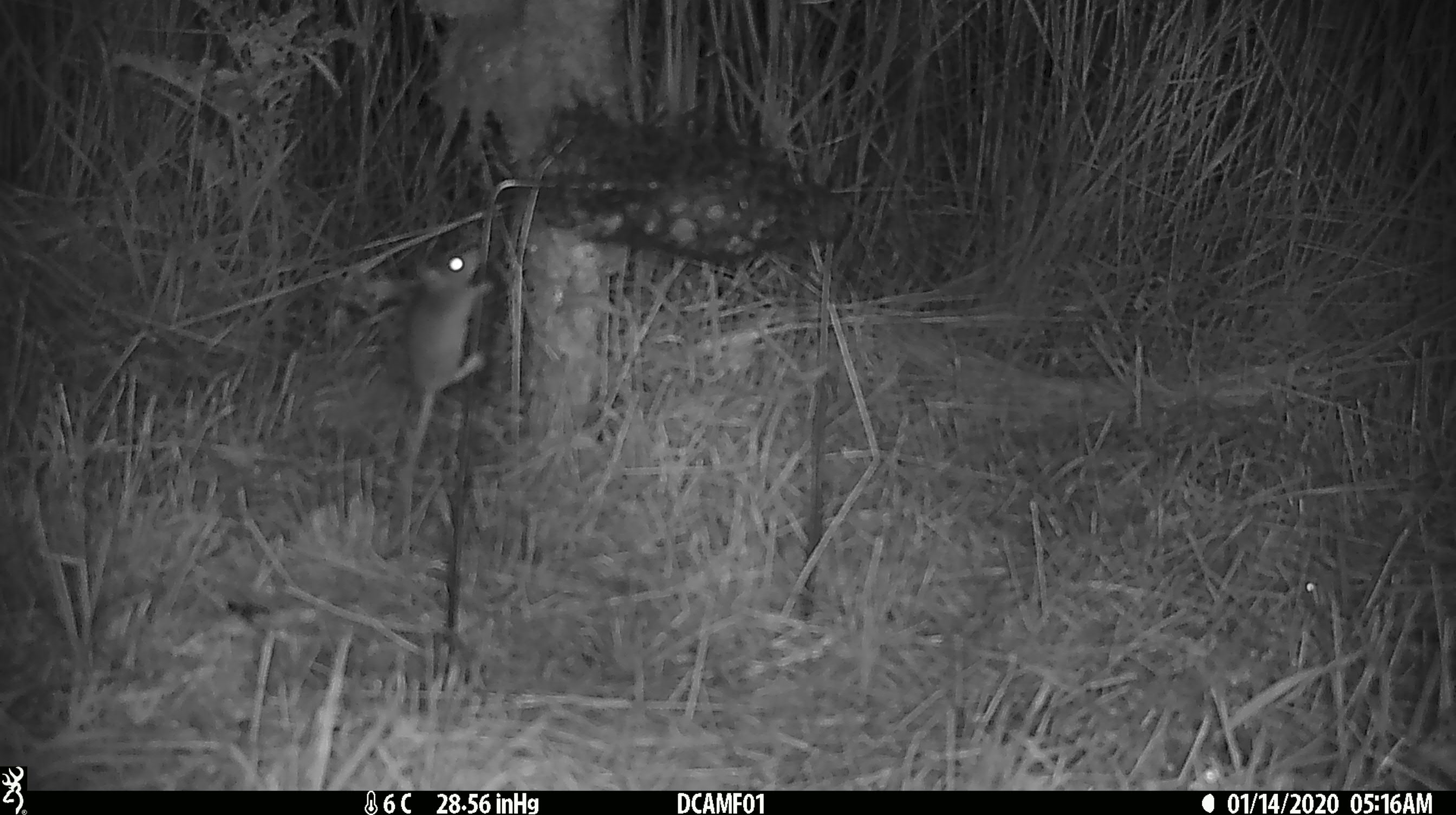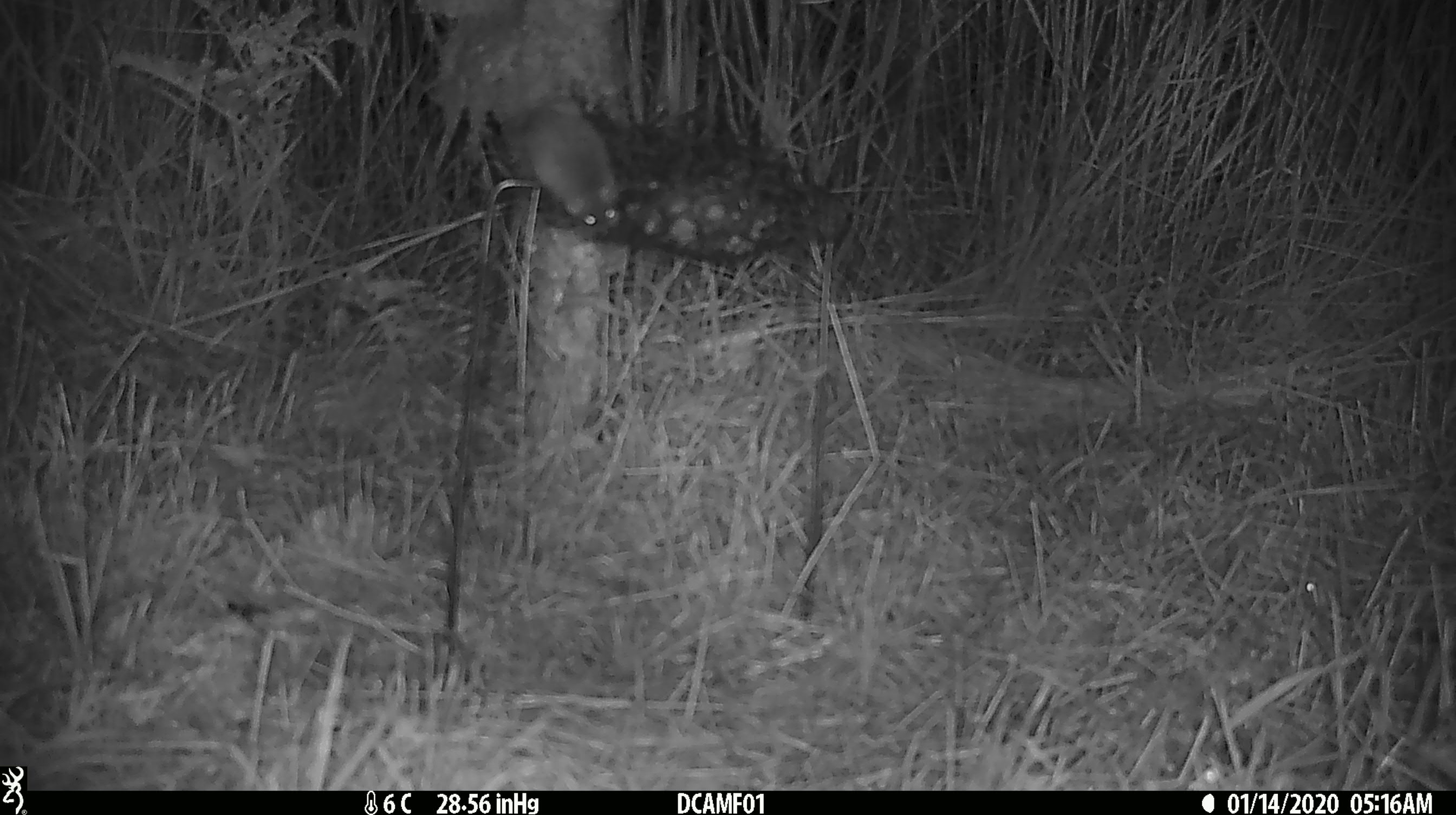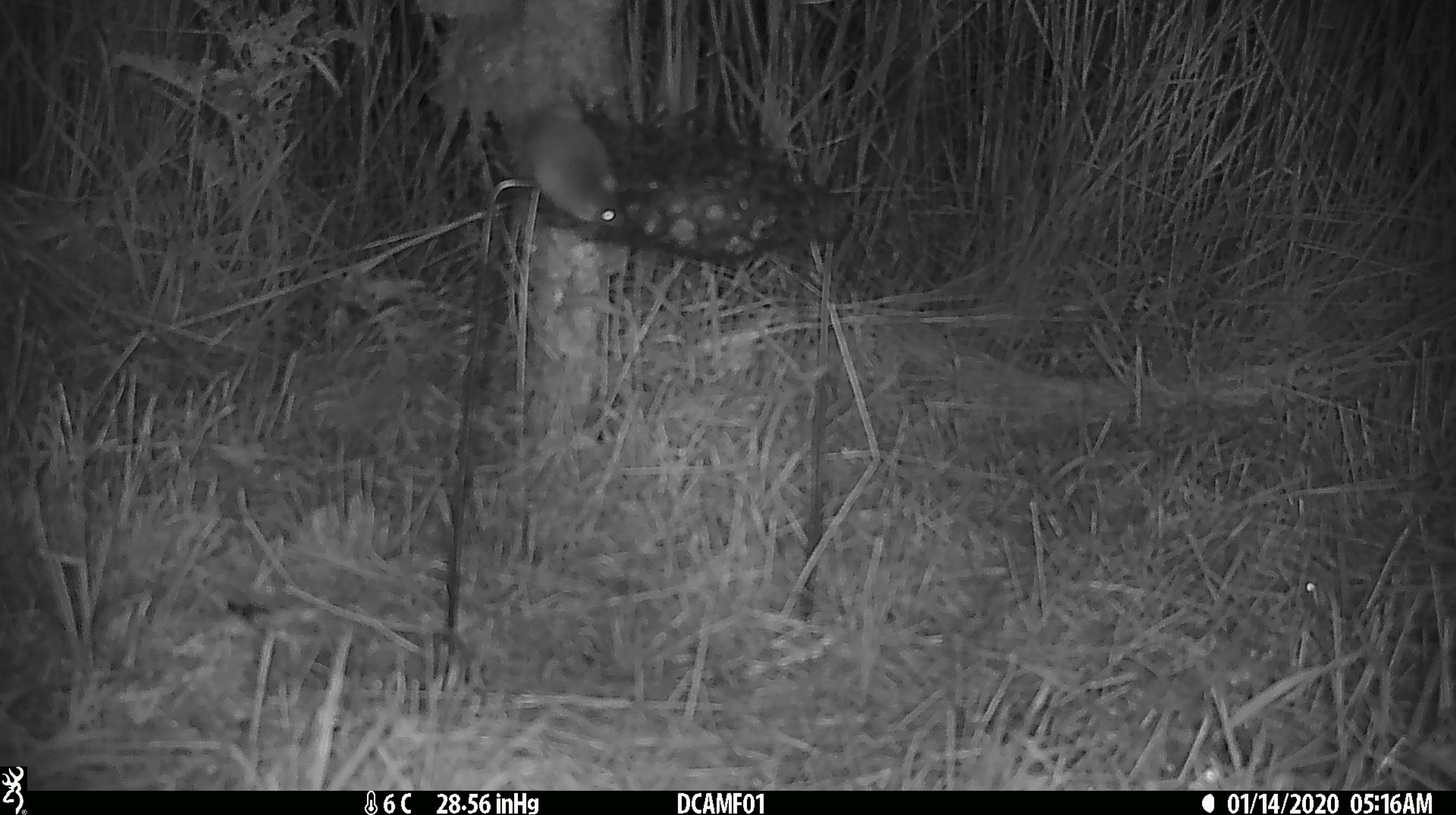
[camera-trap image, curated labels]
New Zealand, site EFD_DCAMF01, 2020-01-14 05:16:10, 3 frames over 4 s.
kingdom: Animalia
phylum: Chordata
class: Mammalia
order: Rodentia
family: Muridae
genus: Mus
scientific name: Mus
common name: mouse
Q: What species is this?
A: Mouse (Mus).